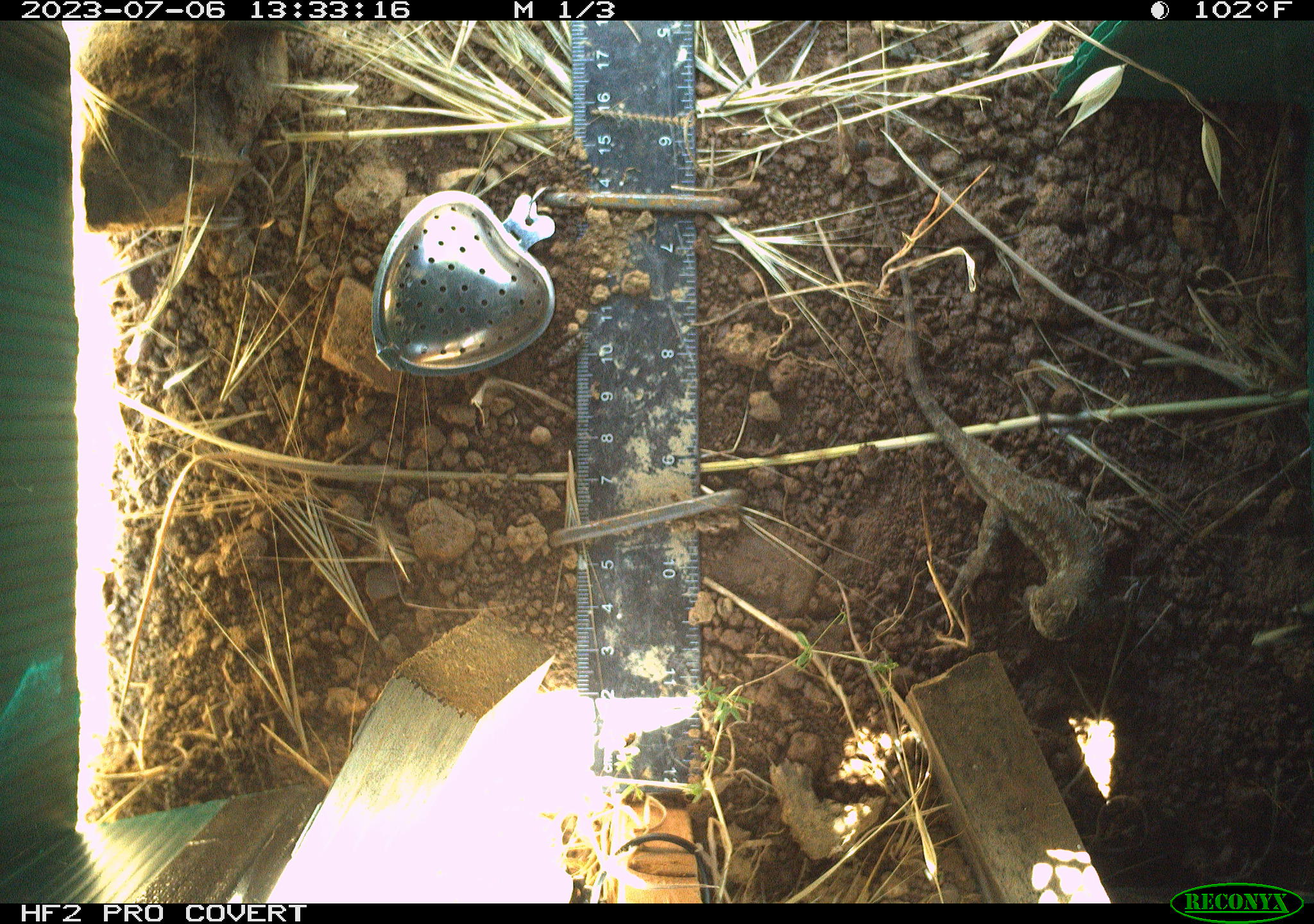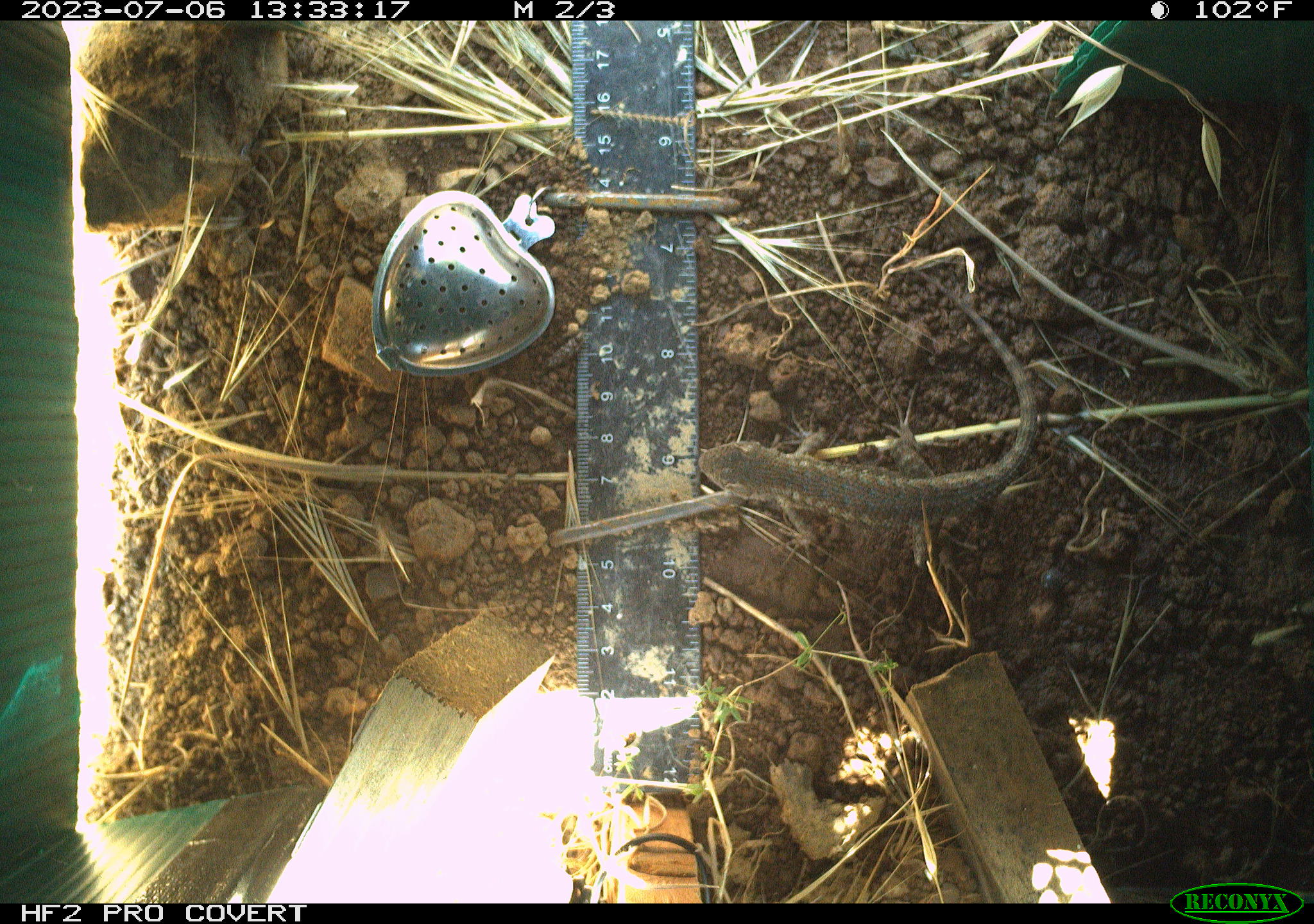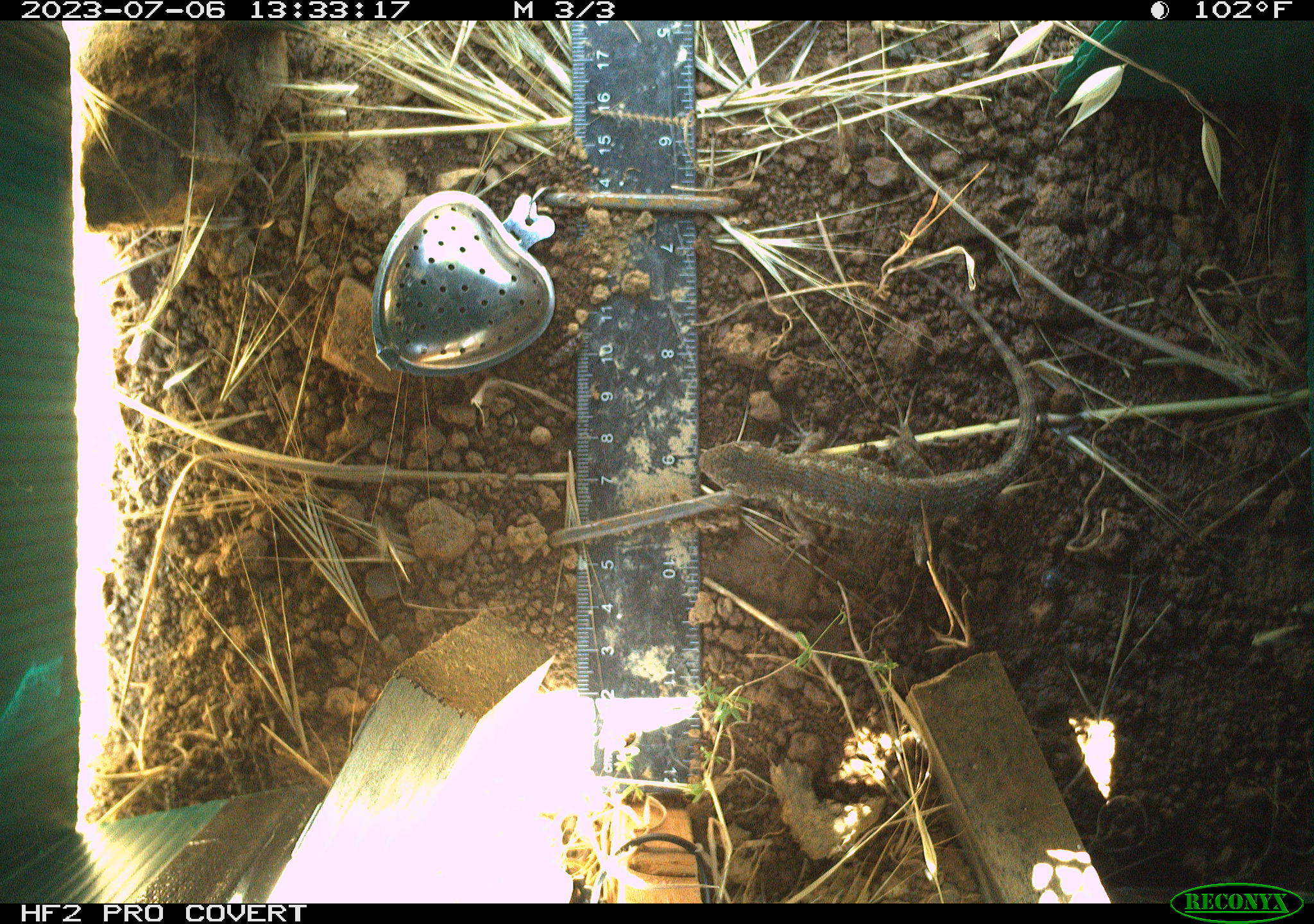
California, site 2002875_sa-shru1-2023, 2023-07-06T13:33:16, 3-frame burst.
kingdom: Animalia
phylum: Chordata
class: Reptilia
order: Squamata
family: Phrynosomatidae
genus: Sceloporus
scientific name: Sceloporus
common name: spiny lizards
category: sceloporus species